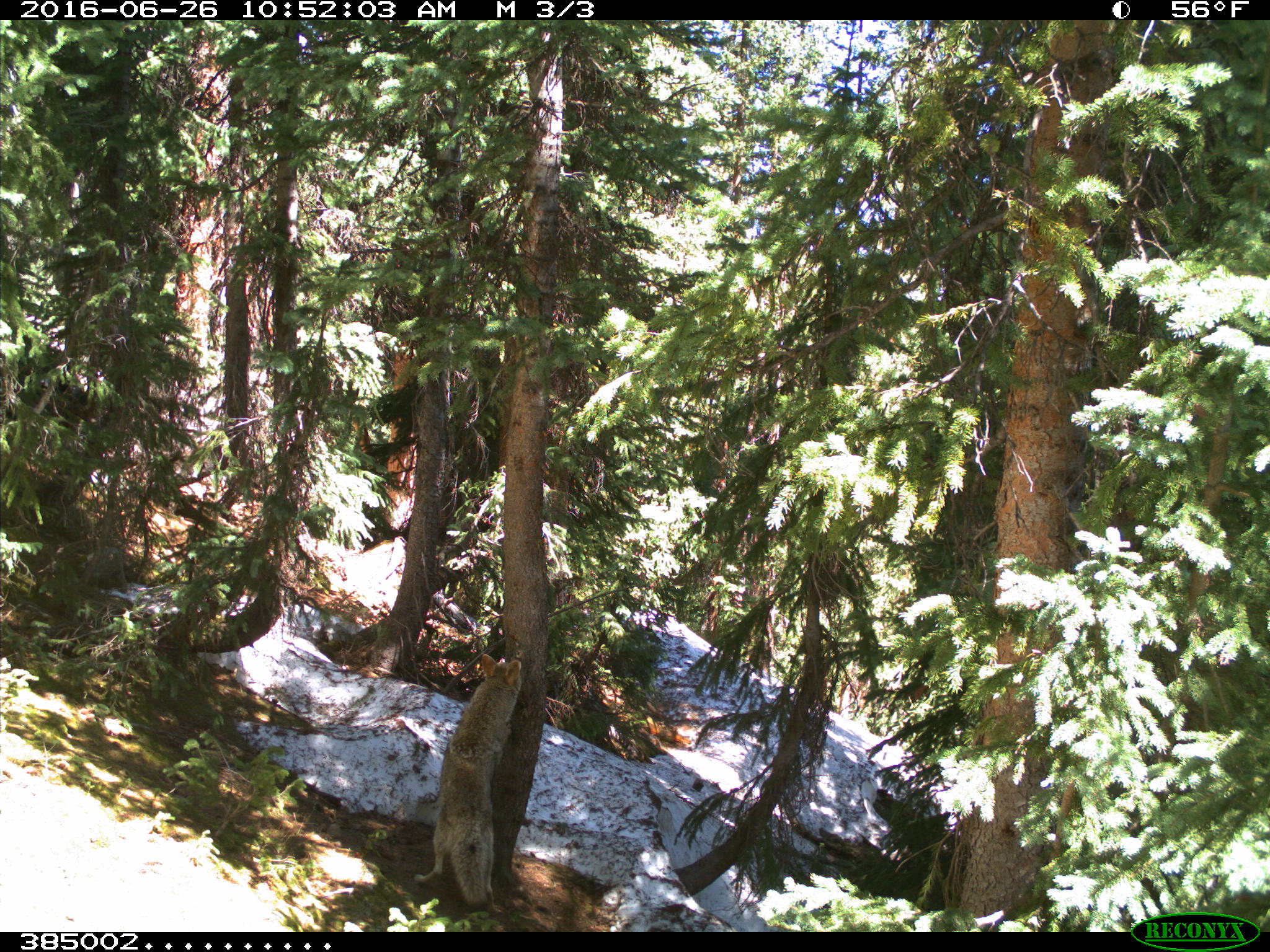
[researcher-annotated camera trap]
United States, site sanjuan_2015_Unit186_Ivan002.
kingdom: Animalia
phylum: Chordata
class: Mammalia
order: Carnivora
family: Canidae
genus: Canis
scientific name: Canis latrans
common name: coyote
Canis latrans (coyote).